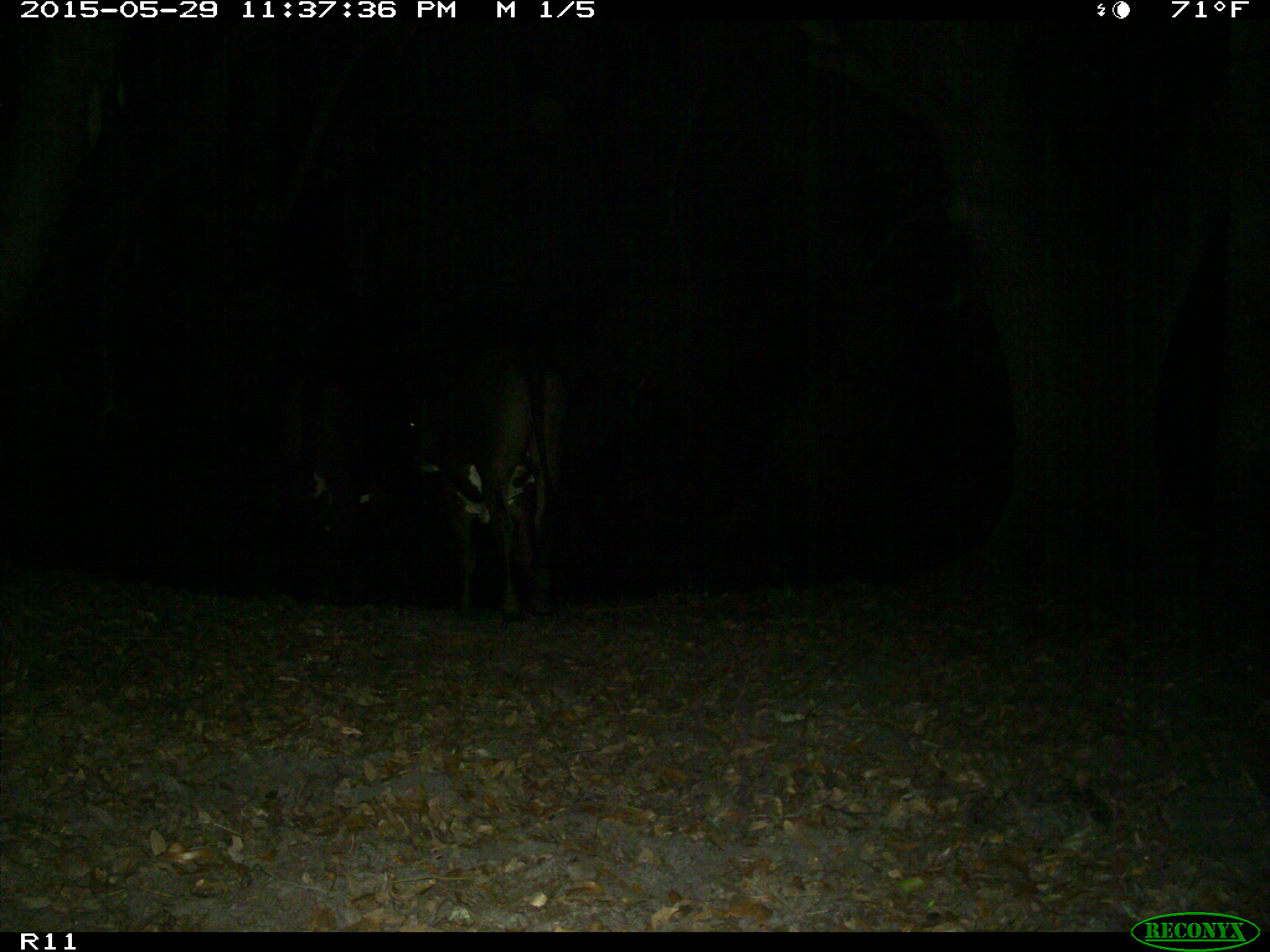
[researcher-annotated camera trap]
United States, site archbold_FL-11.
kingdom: Animalia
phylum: Chordata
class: Mammalia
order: Artiodactyla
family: Bovidae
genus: Bos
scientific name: Bos taurus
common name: domestic cow